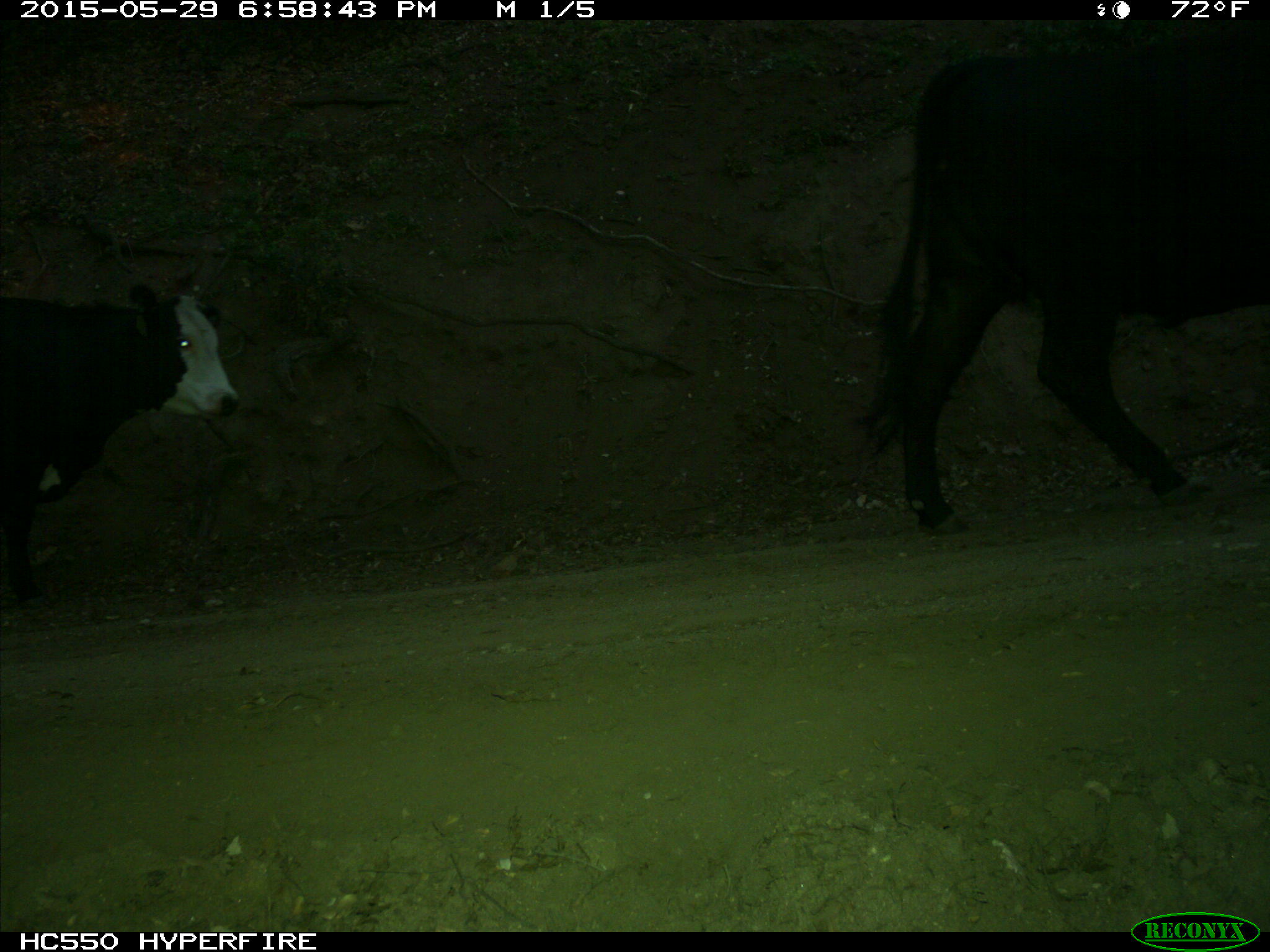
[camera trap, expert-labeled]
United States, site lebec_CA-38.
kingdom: Animalia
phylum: Chordata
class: Mammalia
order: Artiodactyla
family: Bovidae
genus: Bos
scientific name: Bos taurus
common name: domestic cow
Bos taurus (domestic cow).